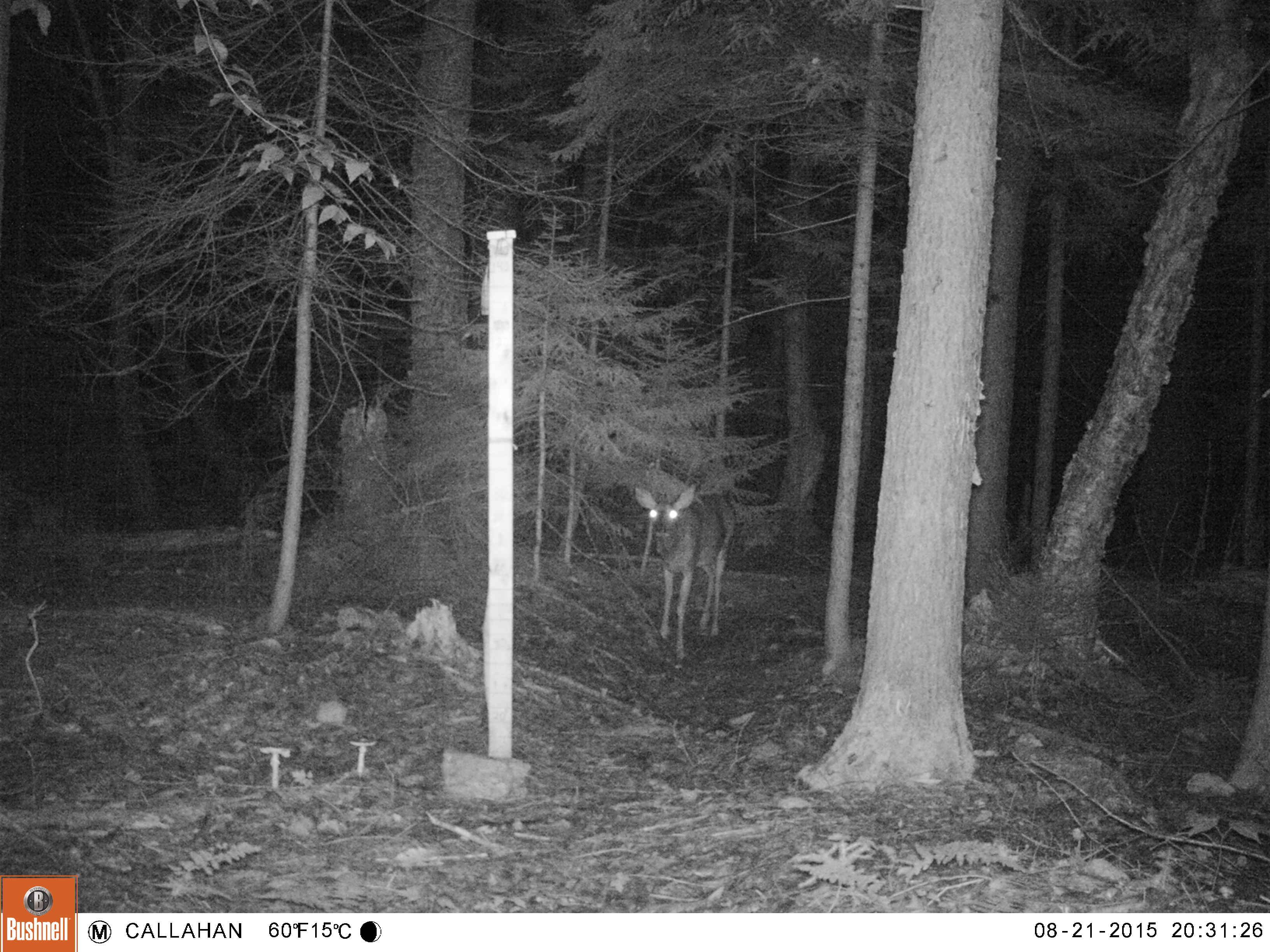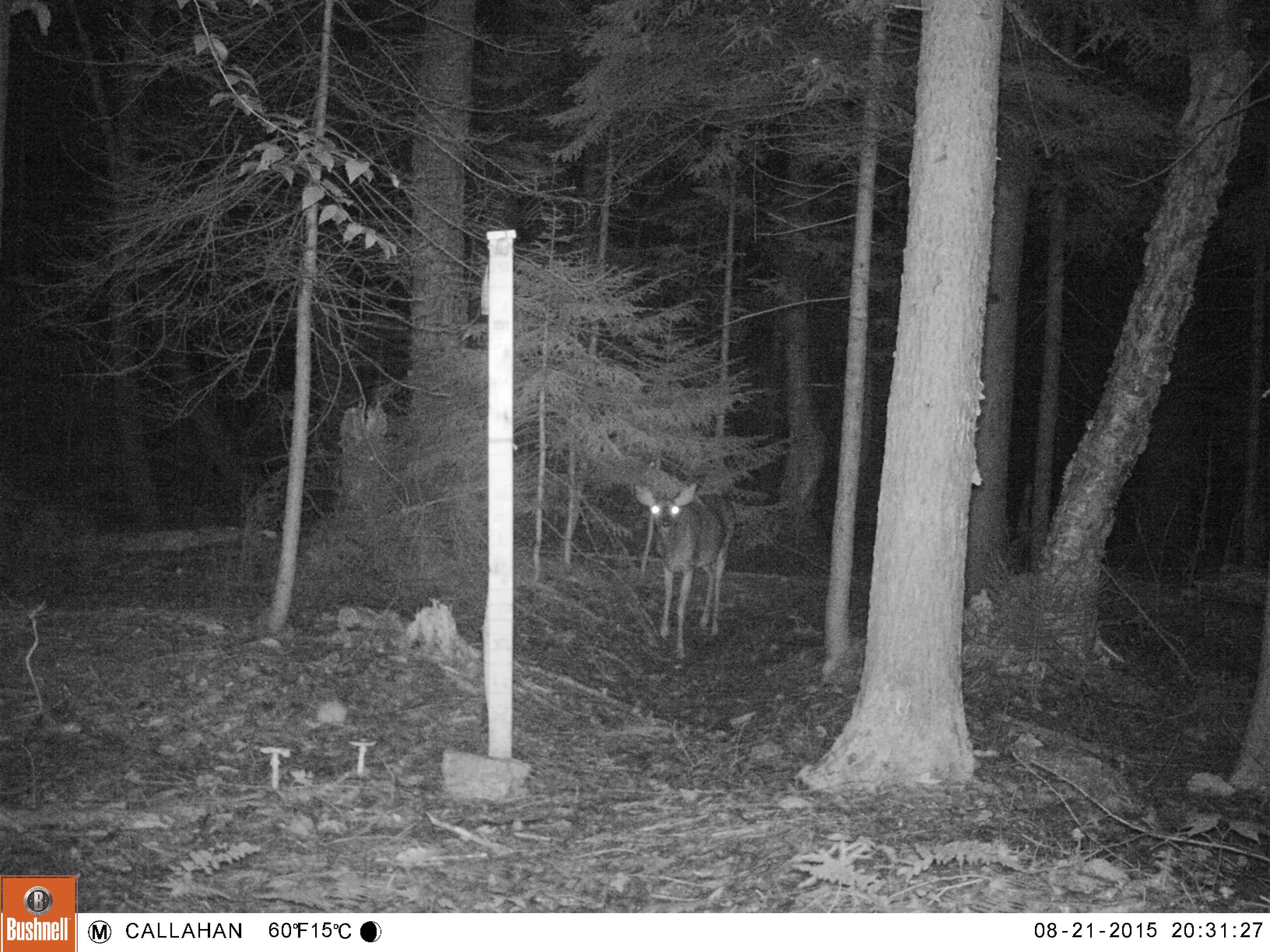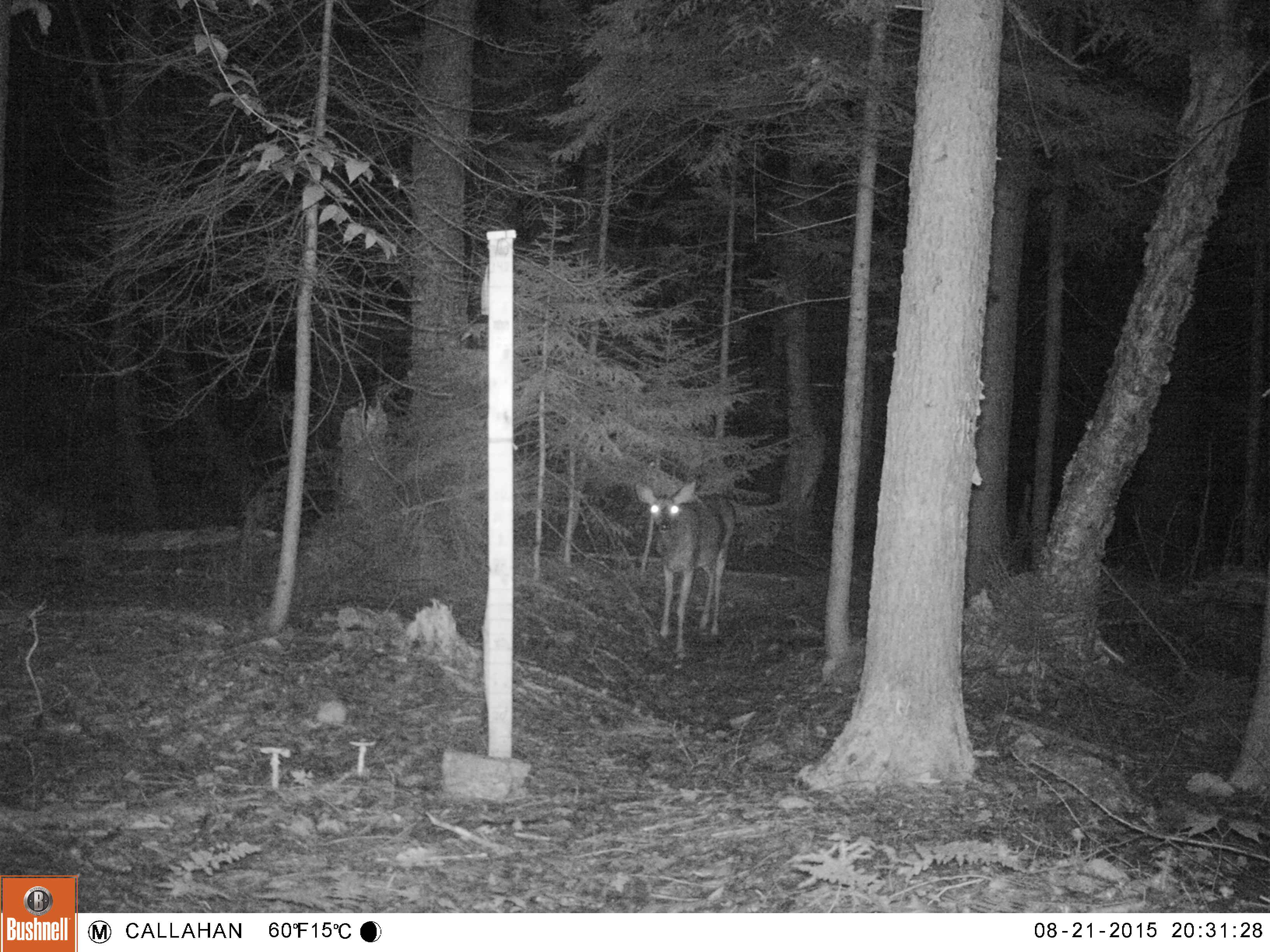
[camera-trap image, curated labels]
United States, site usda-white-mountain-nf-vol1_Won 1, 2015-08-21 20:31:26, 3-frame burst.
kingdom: Animalia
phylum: Chordata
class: Mammalia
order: Artiodactyla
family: Cervidae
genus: Odocoileus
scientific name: Odocoileus virginianus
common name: white-tailed deer